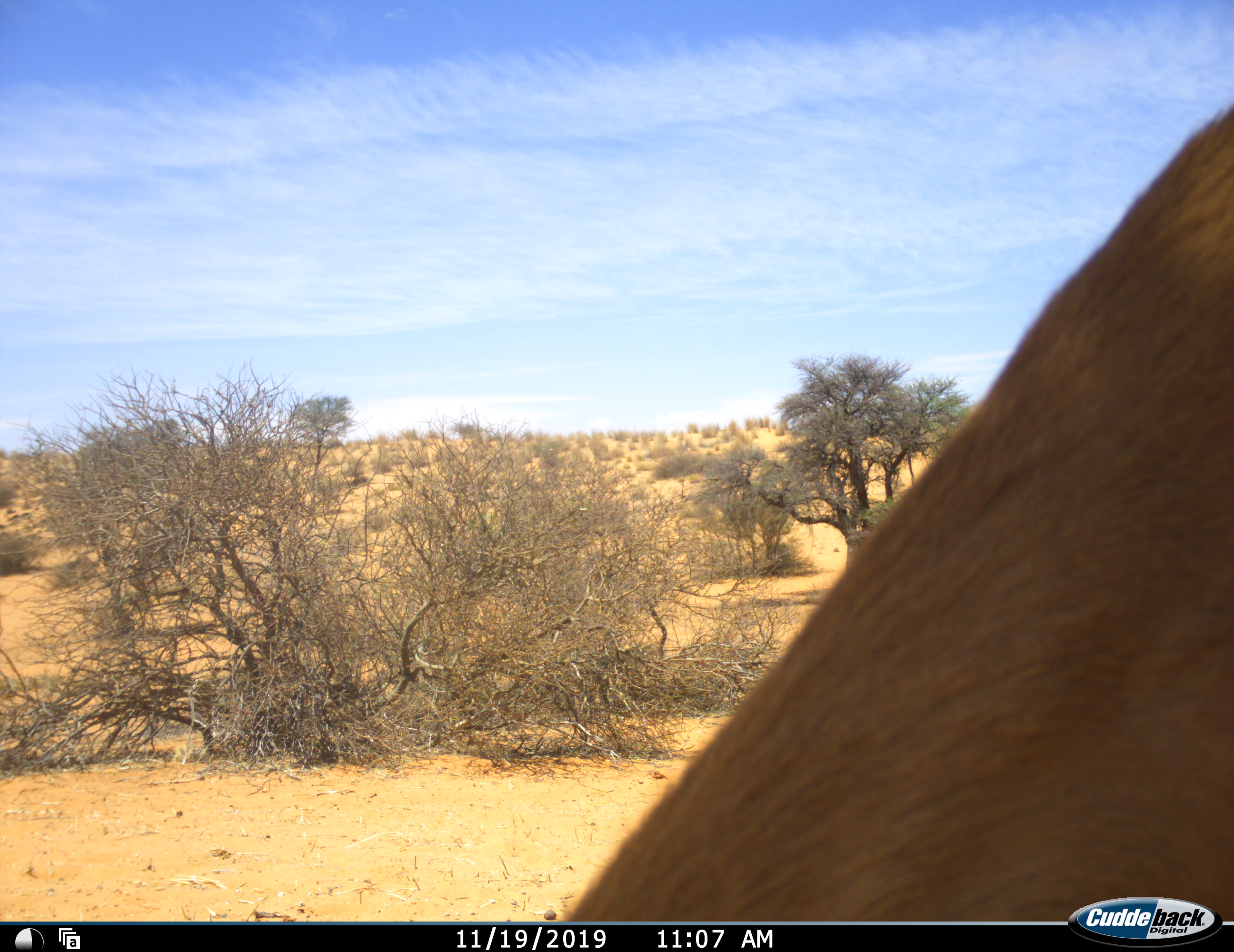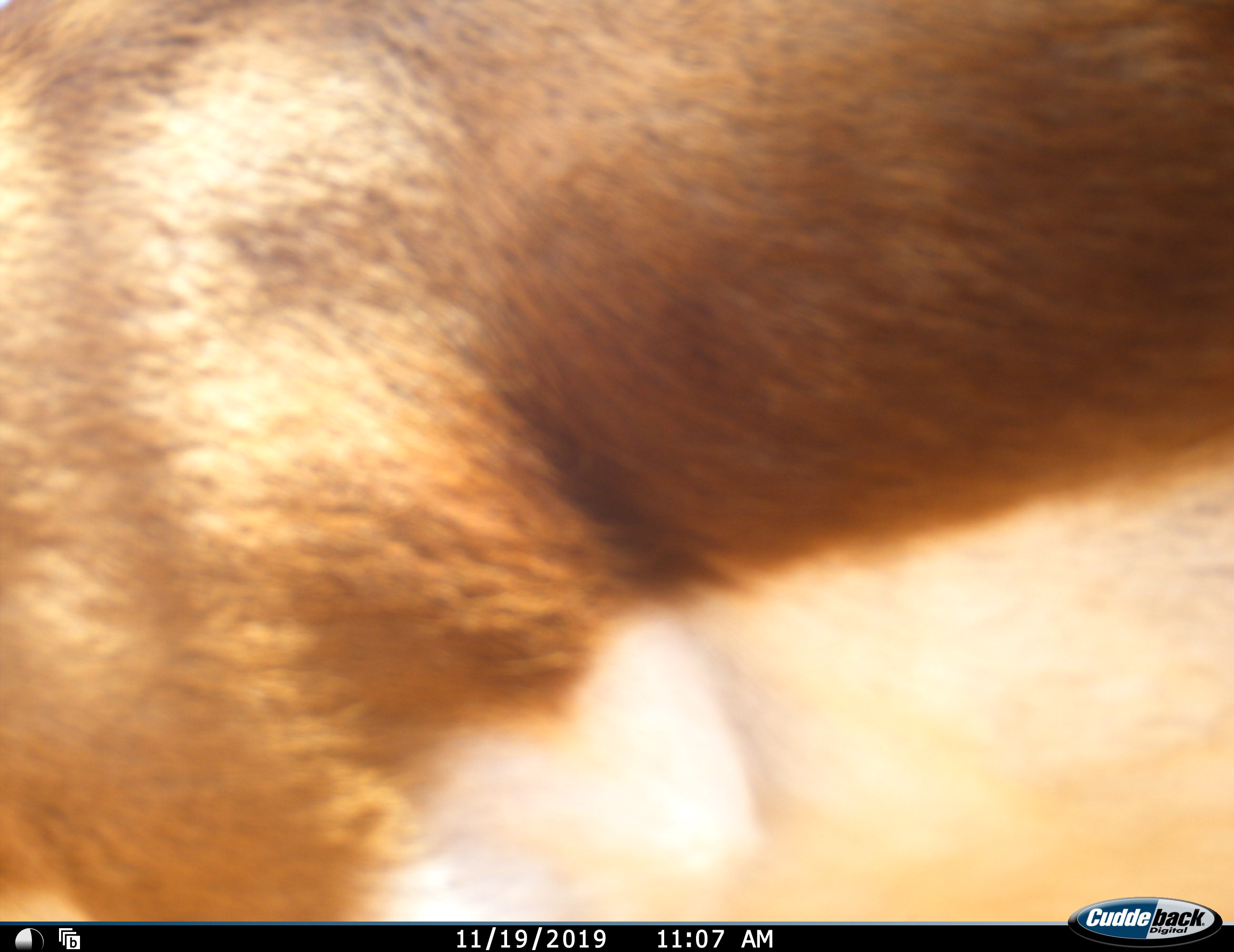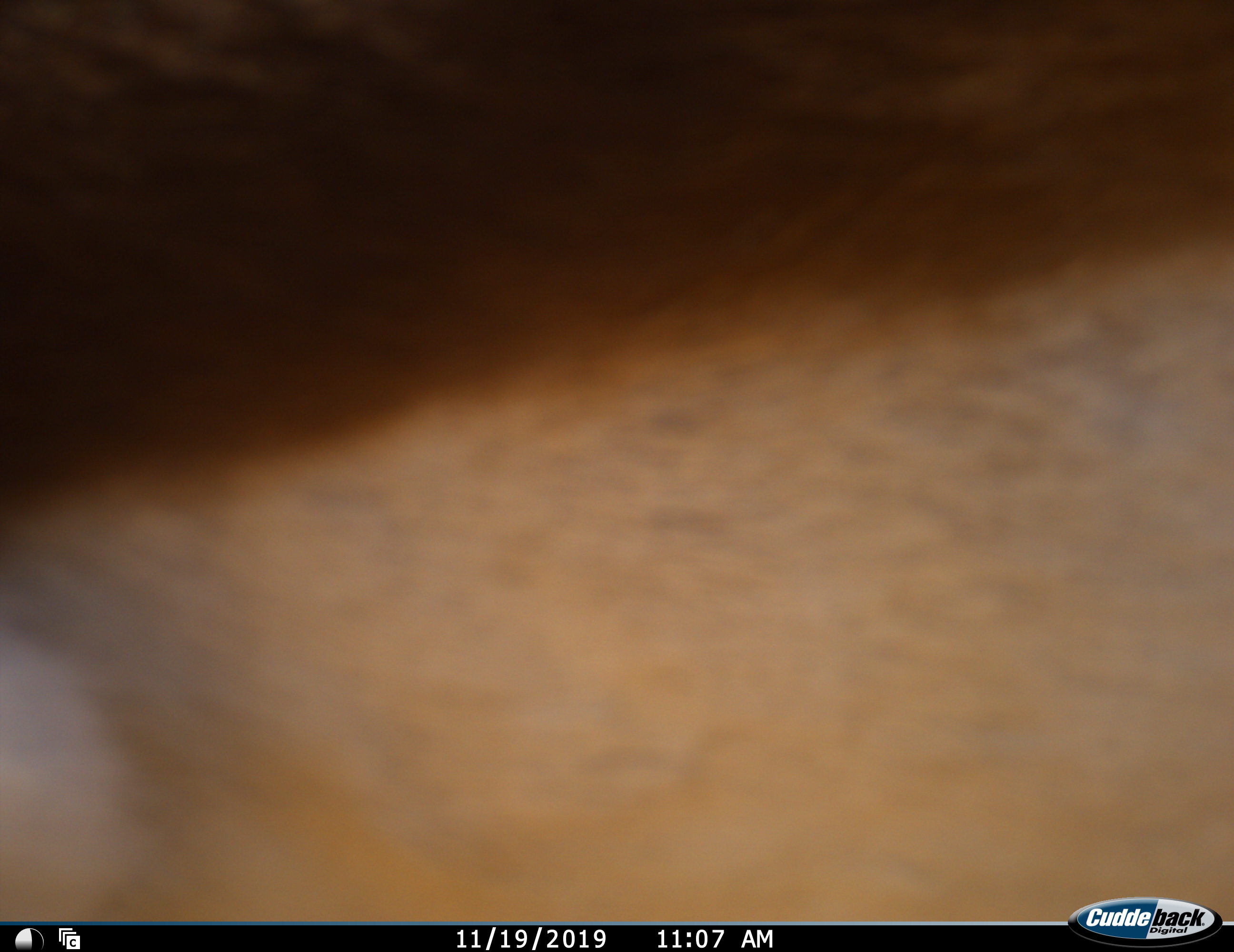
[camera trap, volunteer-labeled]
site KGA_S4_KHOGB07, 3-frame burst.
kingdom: Animalia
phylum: Chordata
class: Mammalia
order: Artiodactyla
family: Bovidae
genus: Antidorcas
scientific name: Antidorcas marsupialis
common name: springbok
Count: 1.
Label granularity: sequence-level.